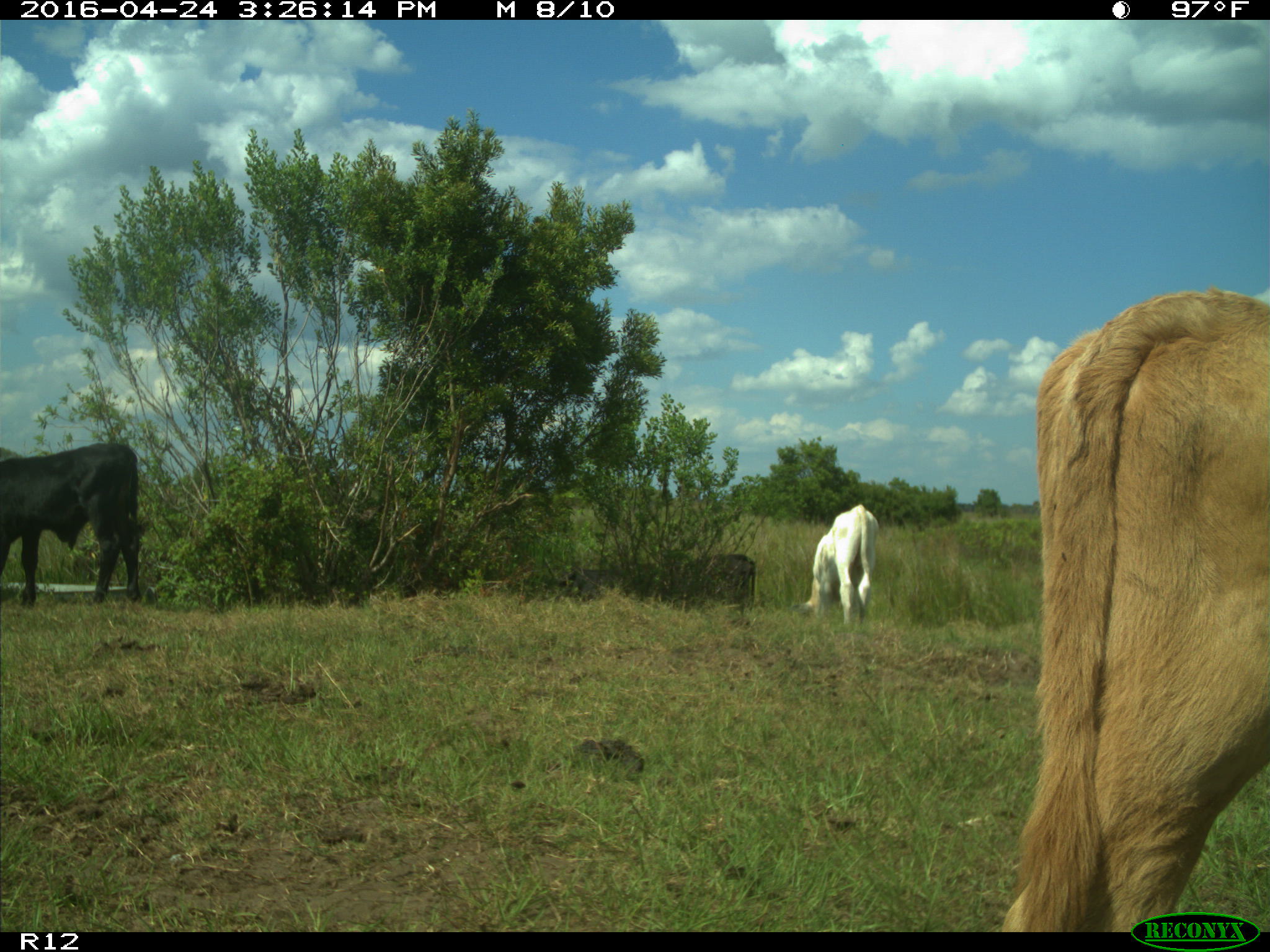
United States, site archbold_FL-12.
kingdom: Animalia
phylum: Chordata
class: Mammalia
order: Artiodactyla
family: Bovidae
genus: Bos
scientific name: Bos taurus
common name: domestic cow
Bos taurus (domestic cow).